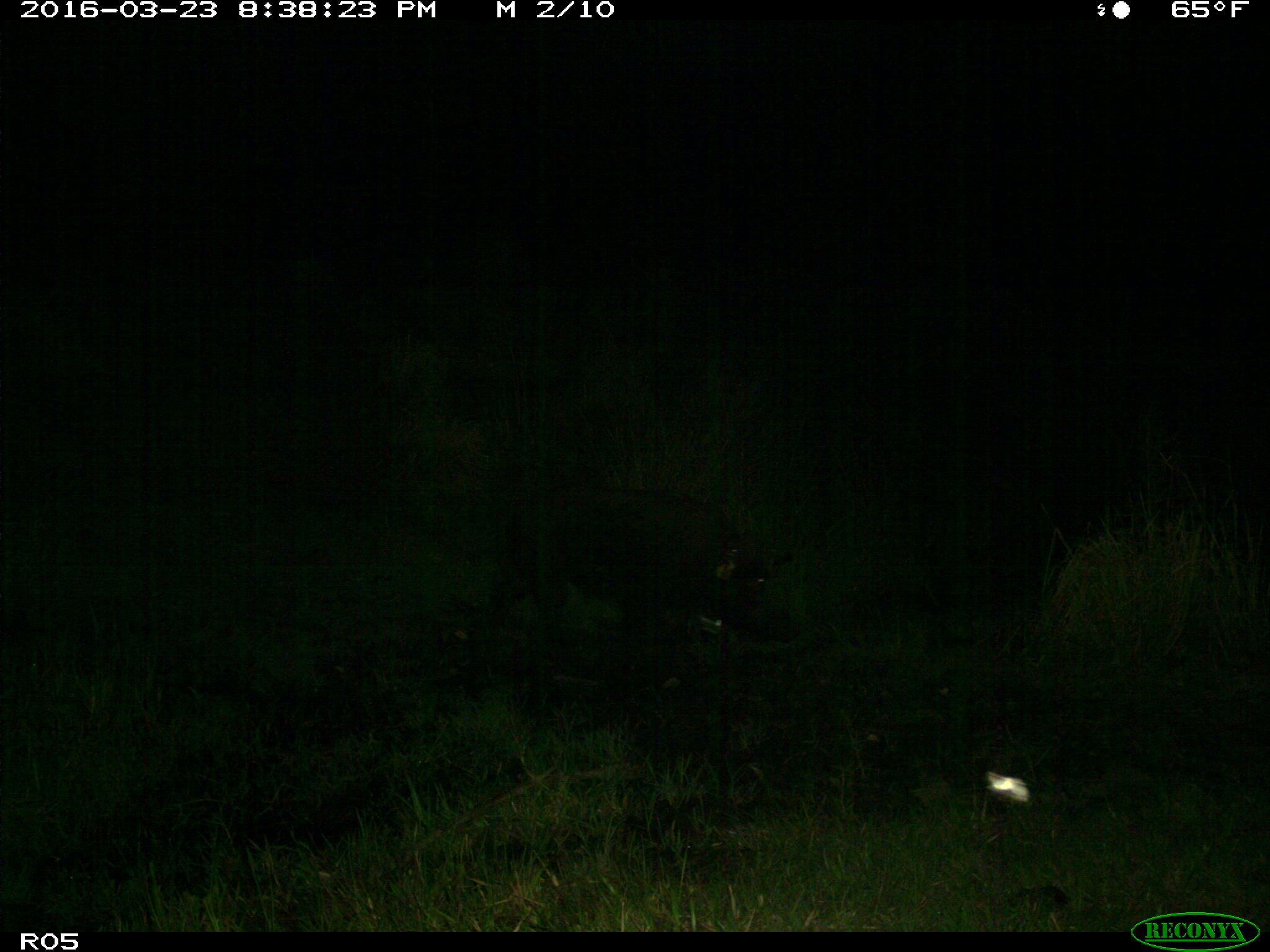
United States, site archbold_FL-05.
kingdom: Animalia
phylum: Chordata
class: Mammalia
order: Artiodactyla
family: Suidae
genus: Sus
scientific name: Sus scrofa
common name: wild boar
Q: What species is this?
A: Sus scrofa (wild boar).